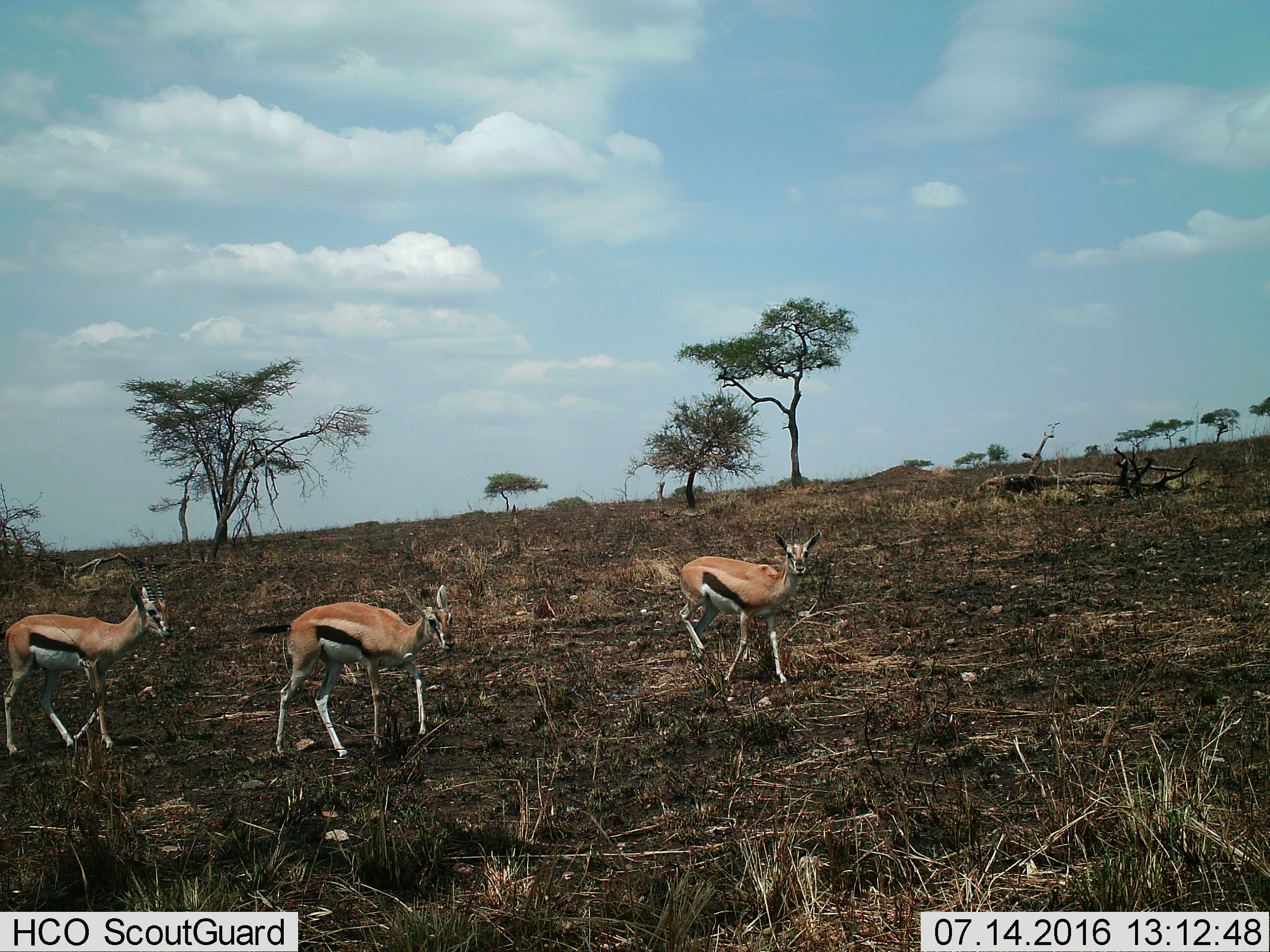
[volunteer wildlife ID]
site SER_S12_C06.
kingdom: Animalia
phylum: Chordata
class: Mammalia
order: Artiodactyla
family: Bovidae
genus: Eudorcas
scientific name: Eudorcas thomsonii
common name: thomson's gazelle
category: gazellethomsons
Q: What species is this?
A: Gazellethomsons (thomson's gazelle) (Eudorcas thomsonii).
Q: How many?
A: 3.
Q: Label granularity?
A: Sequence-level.